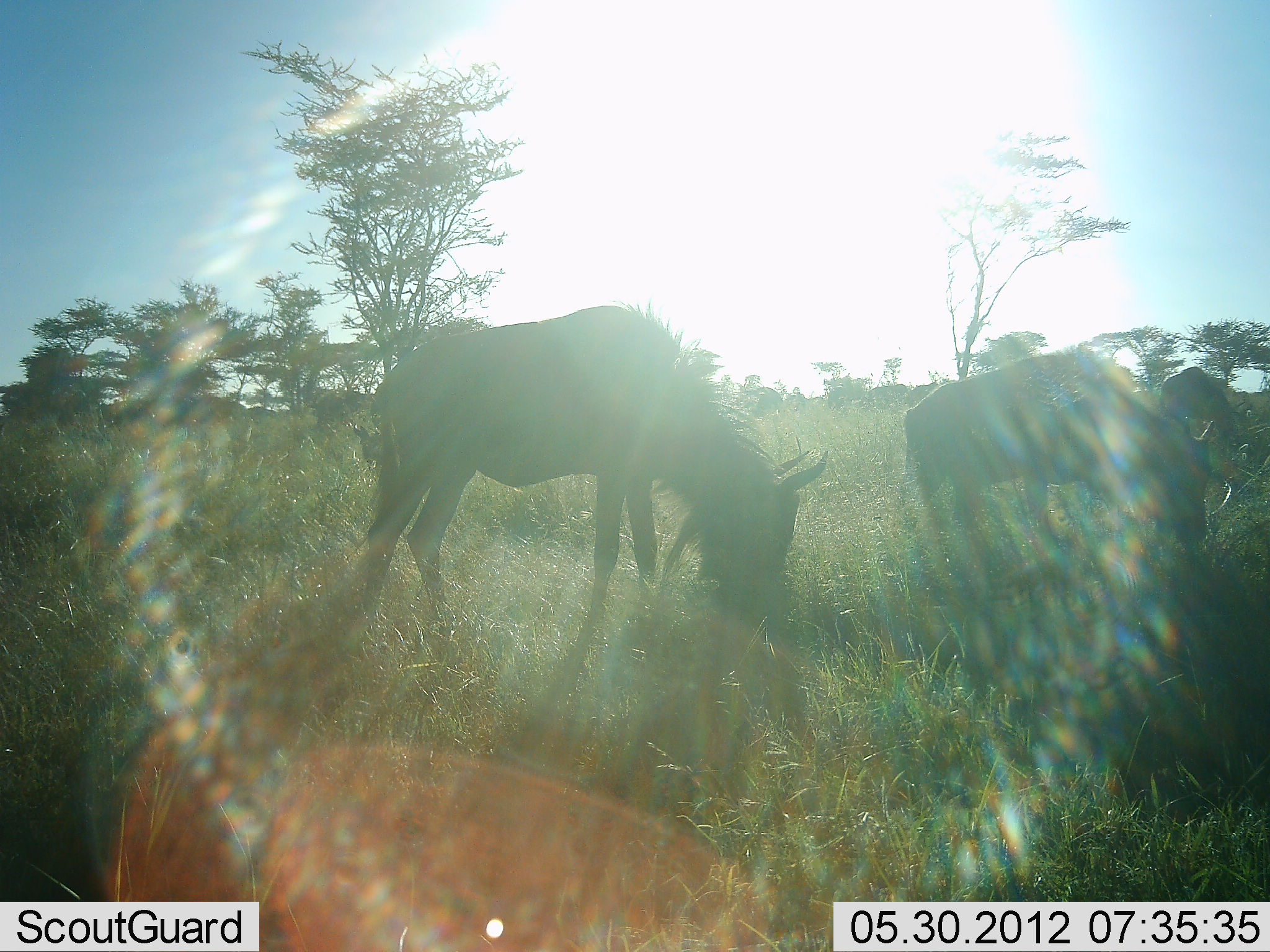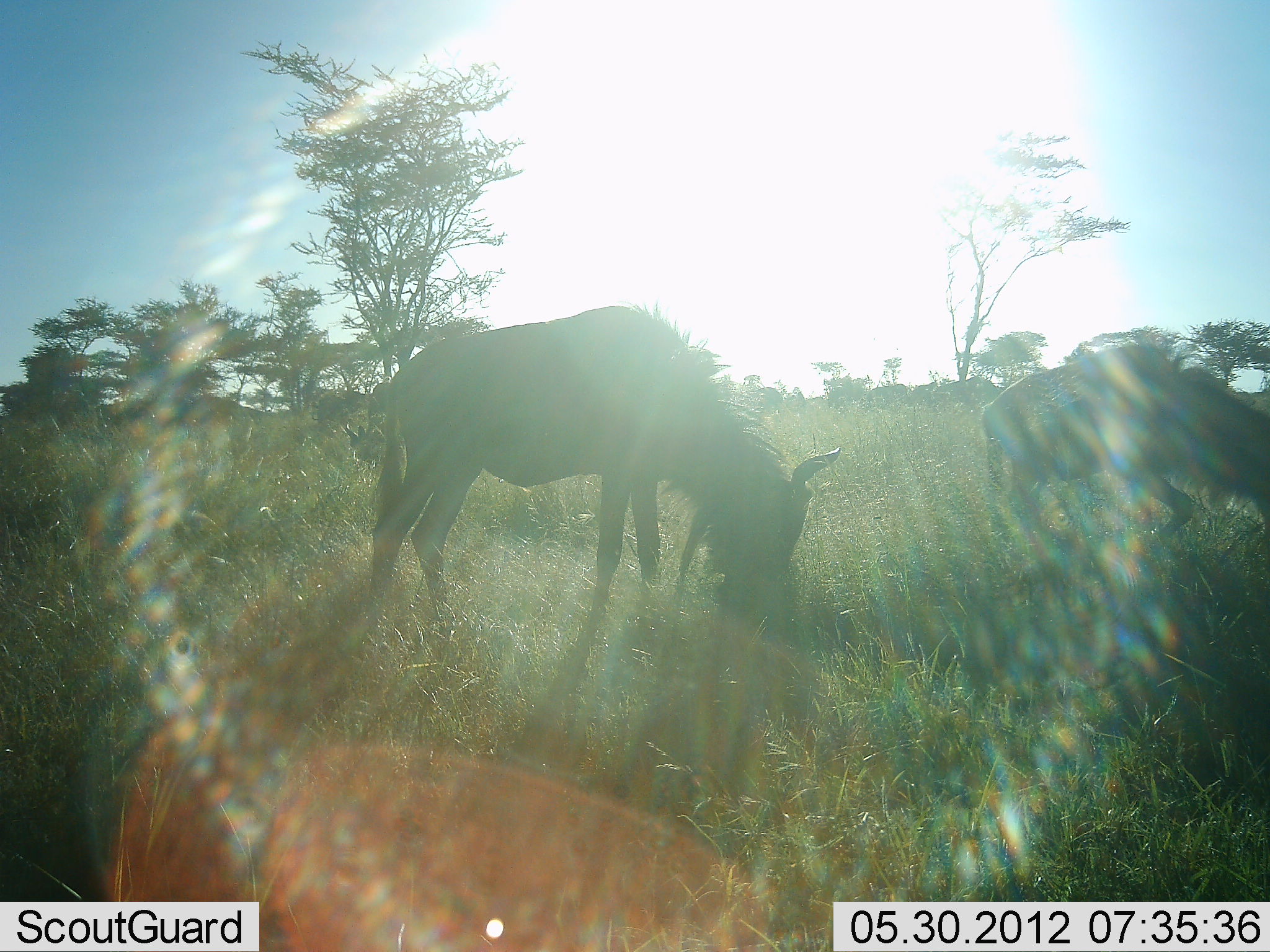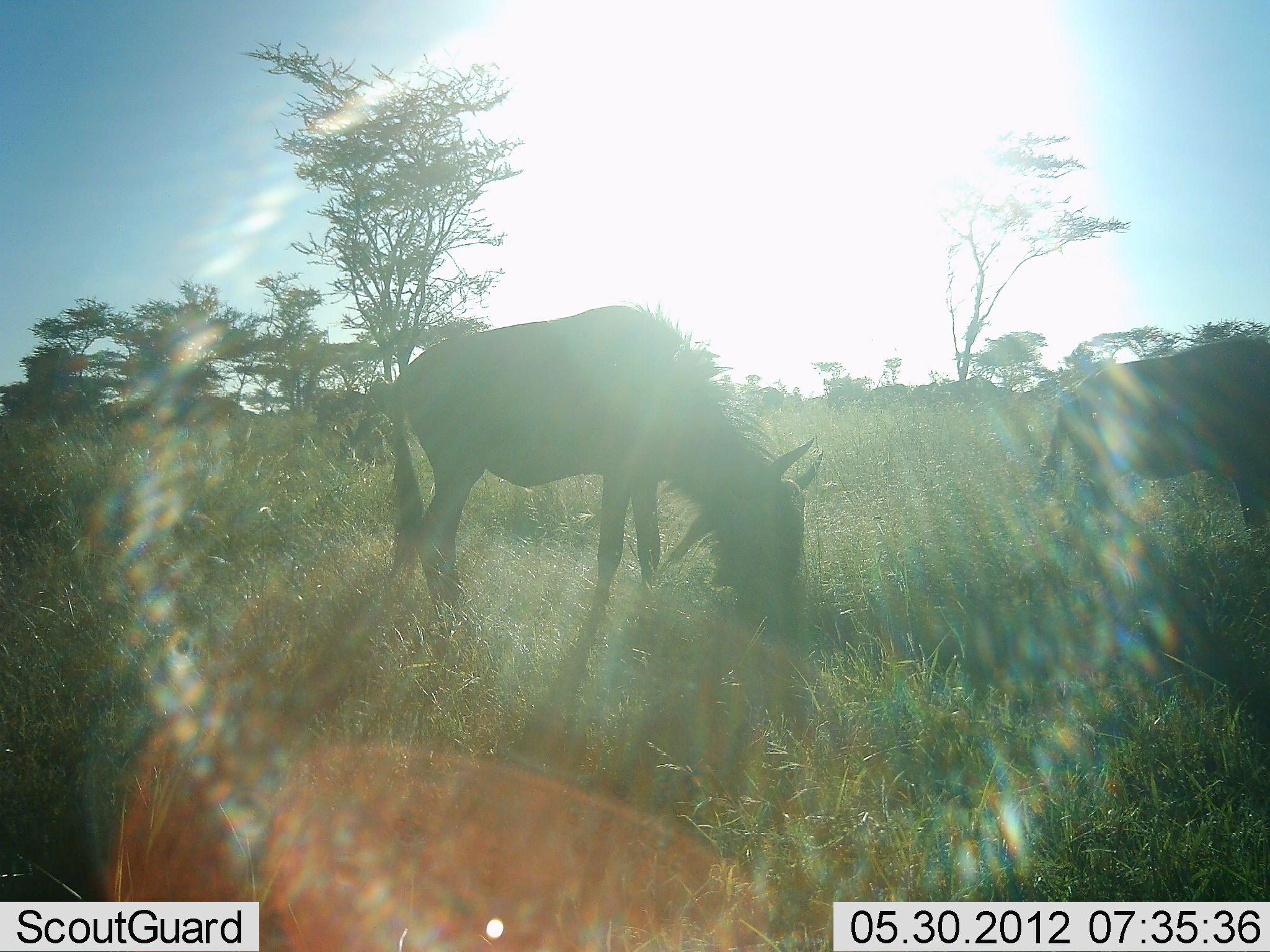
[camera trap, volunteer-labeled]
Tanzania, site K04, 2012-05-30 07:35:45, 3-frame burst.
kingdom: Animalia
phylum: Chordata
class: Mammalia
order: Artiodactyla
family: Bovidae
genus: Connochaetes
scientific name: Connochaetes taurinus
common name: blue wildebeest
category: wildebeest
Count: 9.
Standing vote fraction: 20%.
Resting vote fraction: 0%.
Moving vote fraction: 70%.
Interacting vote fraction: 0%.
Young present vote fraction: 0%.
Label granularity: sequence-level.